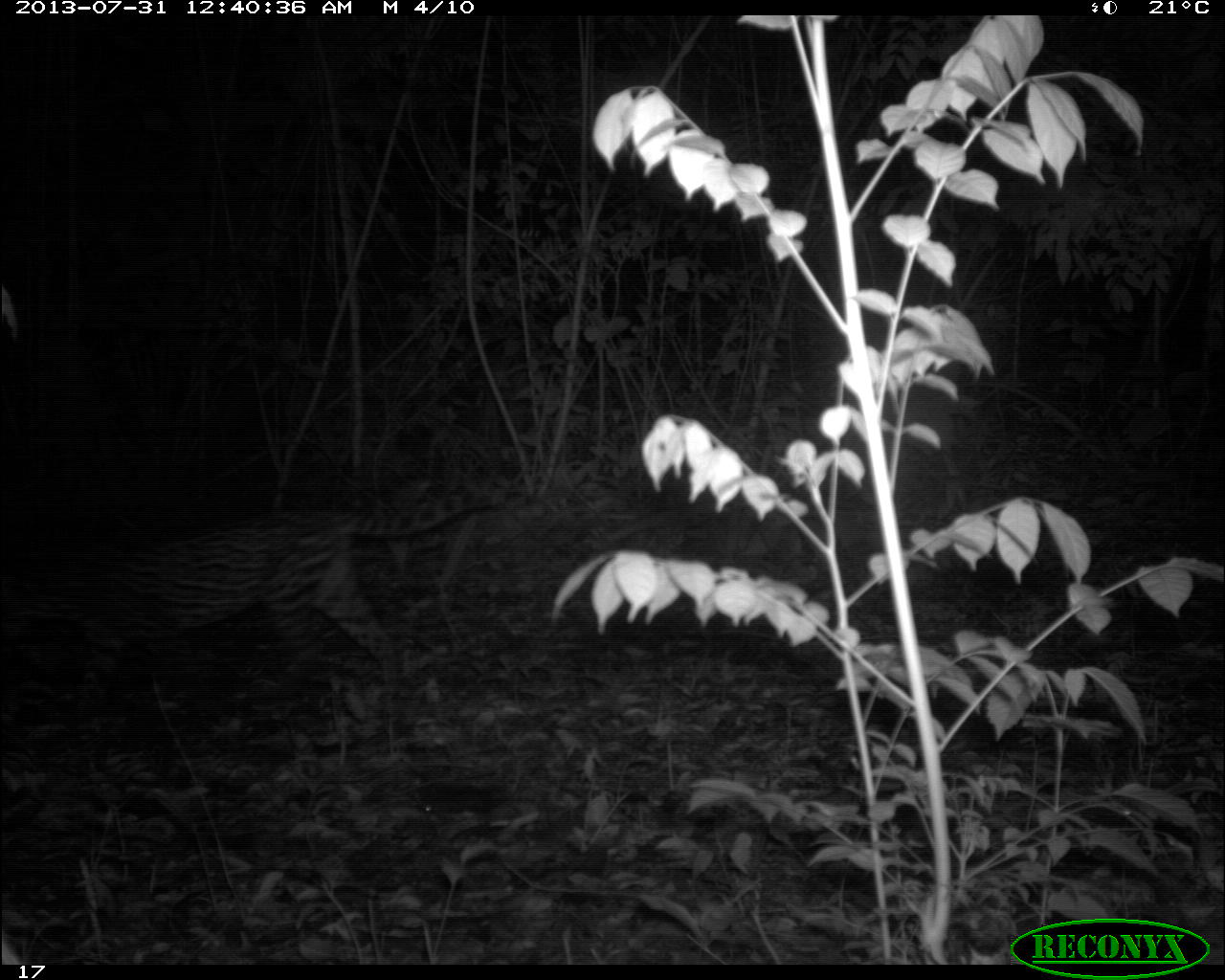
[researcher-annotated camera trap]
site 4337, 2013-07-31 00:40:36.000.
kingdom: Animalia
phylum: Chordata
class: Mammalia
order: Carnivora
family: Felidae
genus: Leopardus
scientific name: Leopardus pardalis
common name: ocelot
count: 1